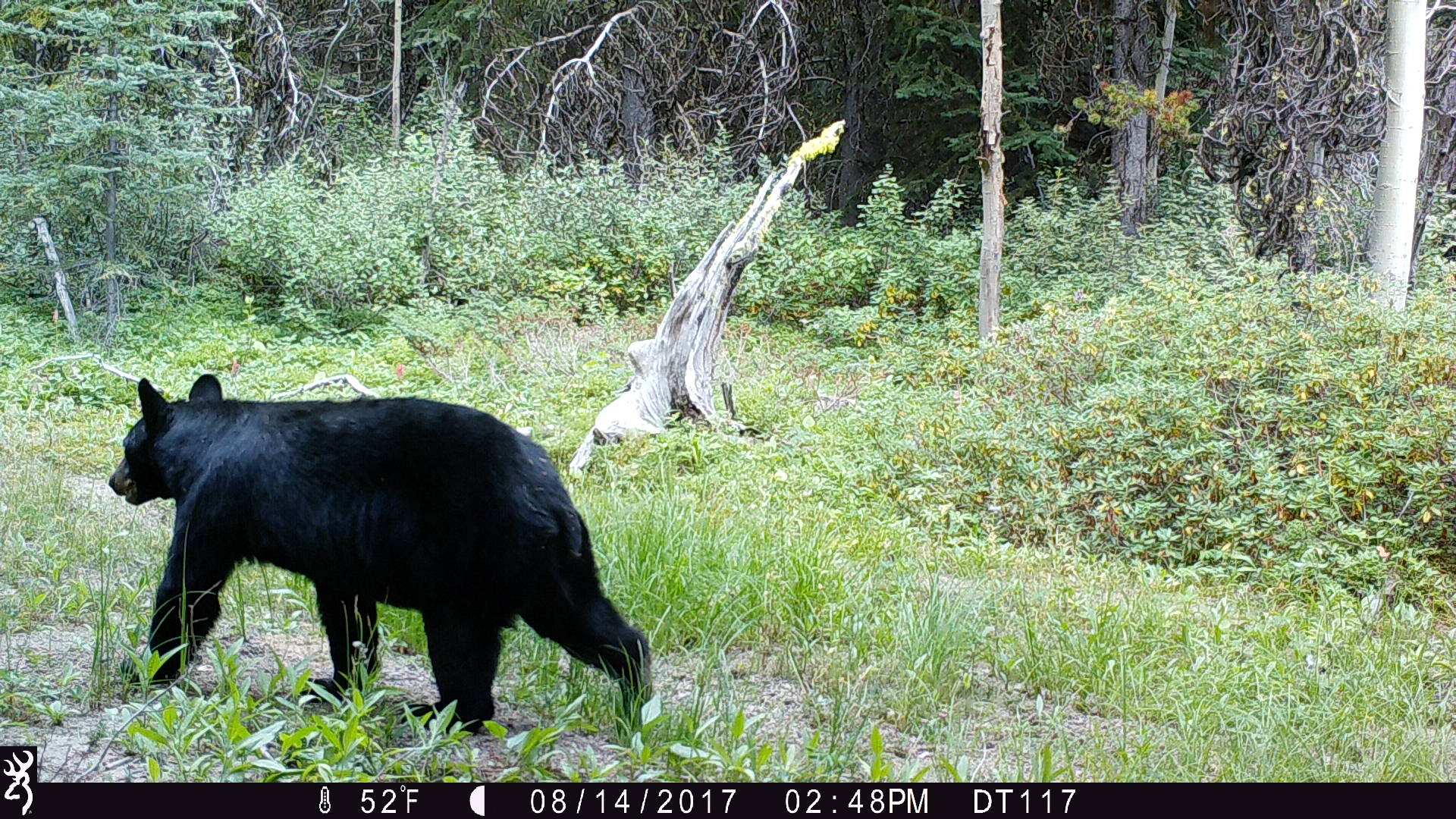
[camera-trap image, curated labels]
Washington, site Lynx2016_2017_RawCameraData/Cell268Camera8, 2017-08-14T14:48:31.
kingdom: Animalia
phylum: Chordata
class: Mammalia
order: Carnivora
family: Ursidae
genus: Ursus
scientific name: Ursus americanus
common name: american black bear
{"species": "Ursus americanus (american black bear)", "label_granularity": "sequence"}